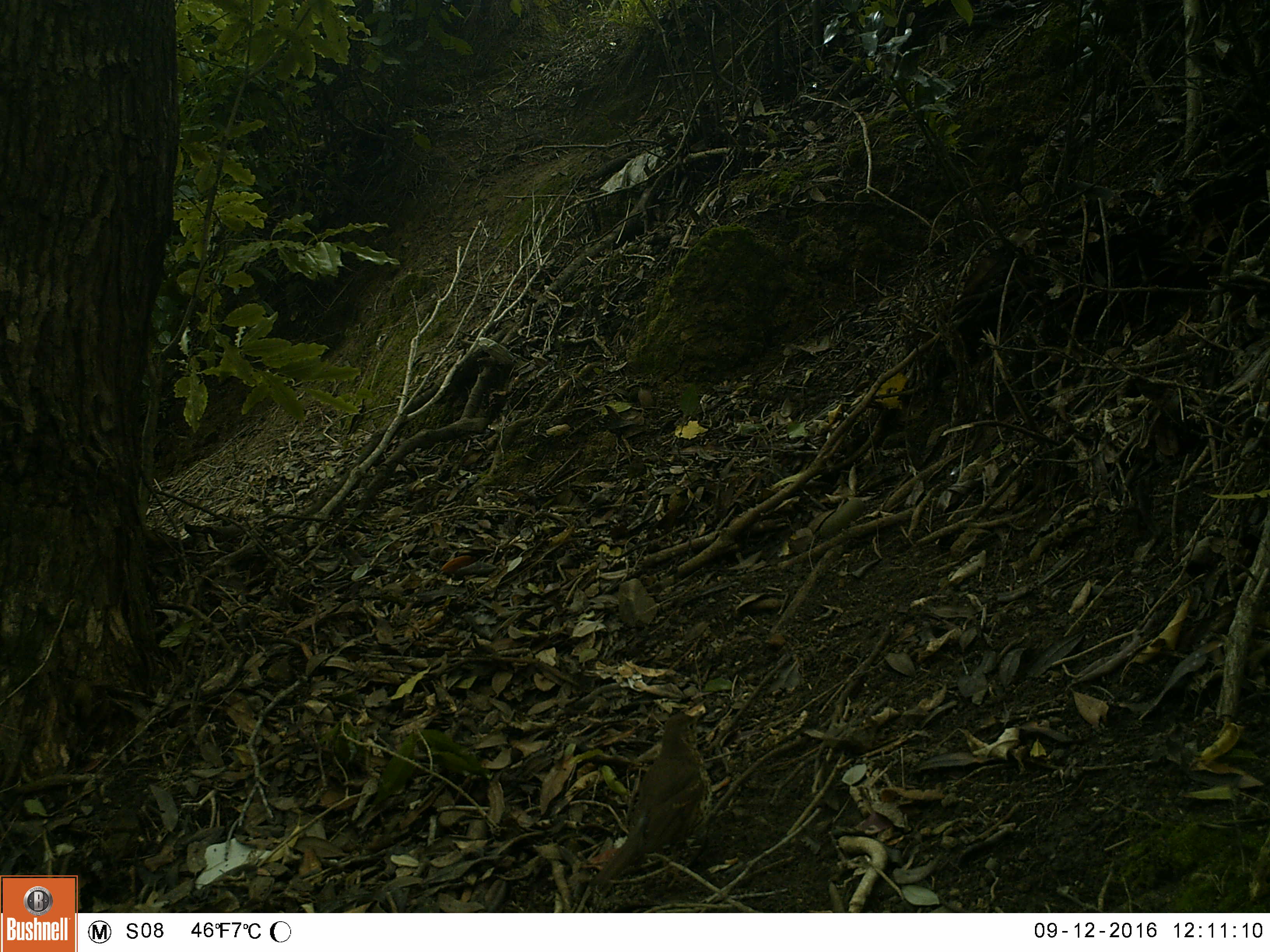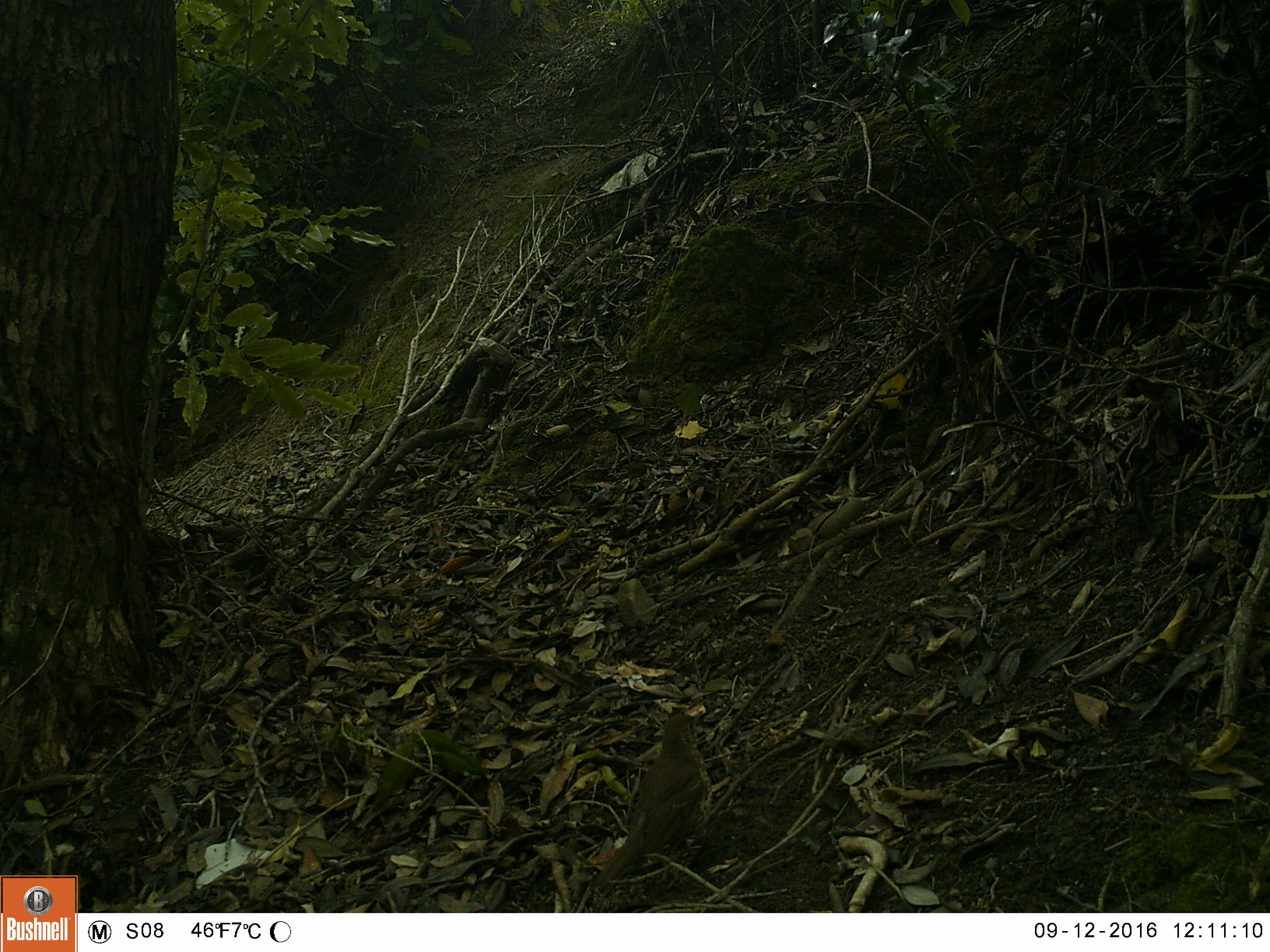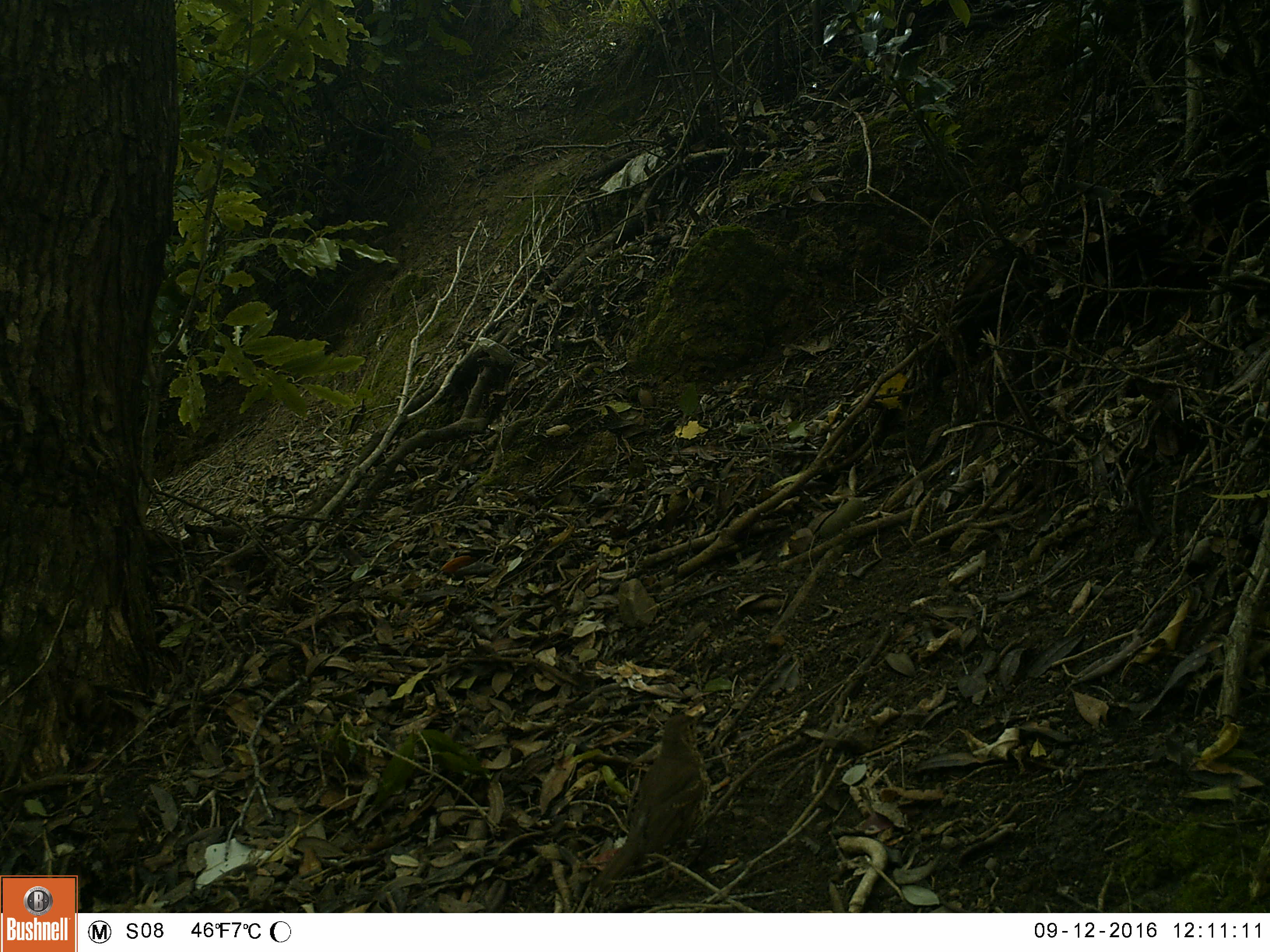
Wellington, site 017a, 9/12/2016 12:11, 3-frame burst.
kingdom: Animalia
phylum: Chordata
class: Aves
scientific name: Aves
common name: bird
Bird (Aves).